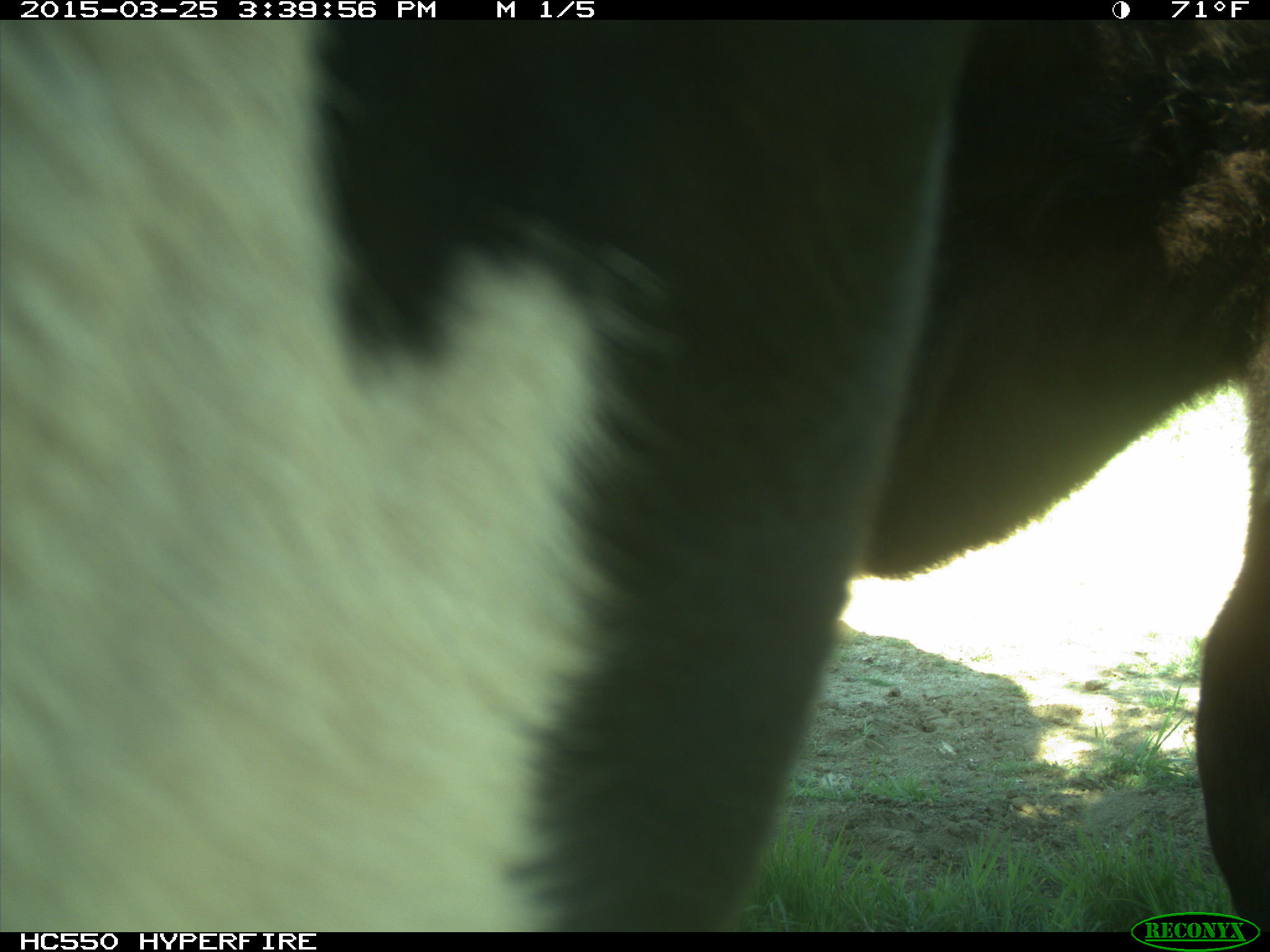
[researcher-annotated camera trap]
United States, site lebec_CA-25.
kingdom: Animalia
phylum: Chordata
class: Mammalia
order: Artiodactyla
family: Bovidae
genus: Bos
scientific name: Bos taurus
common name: domestic cow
Bos taurus (domestic cow).